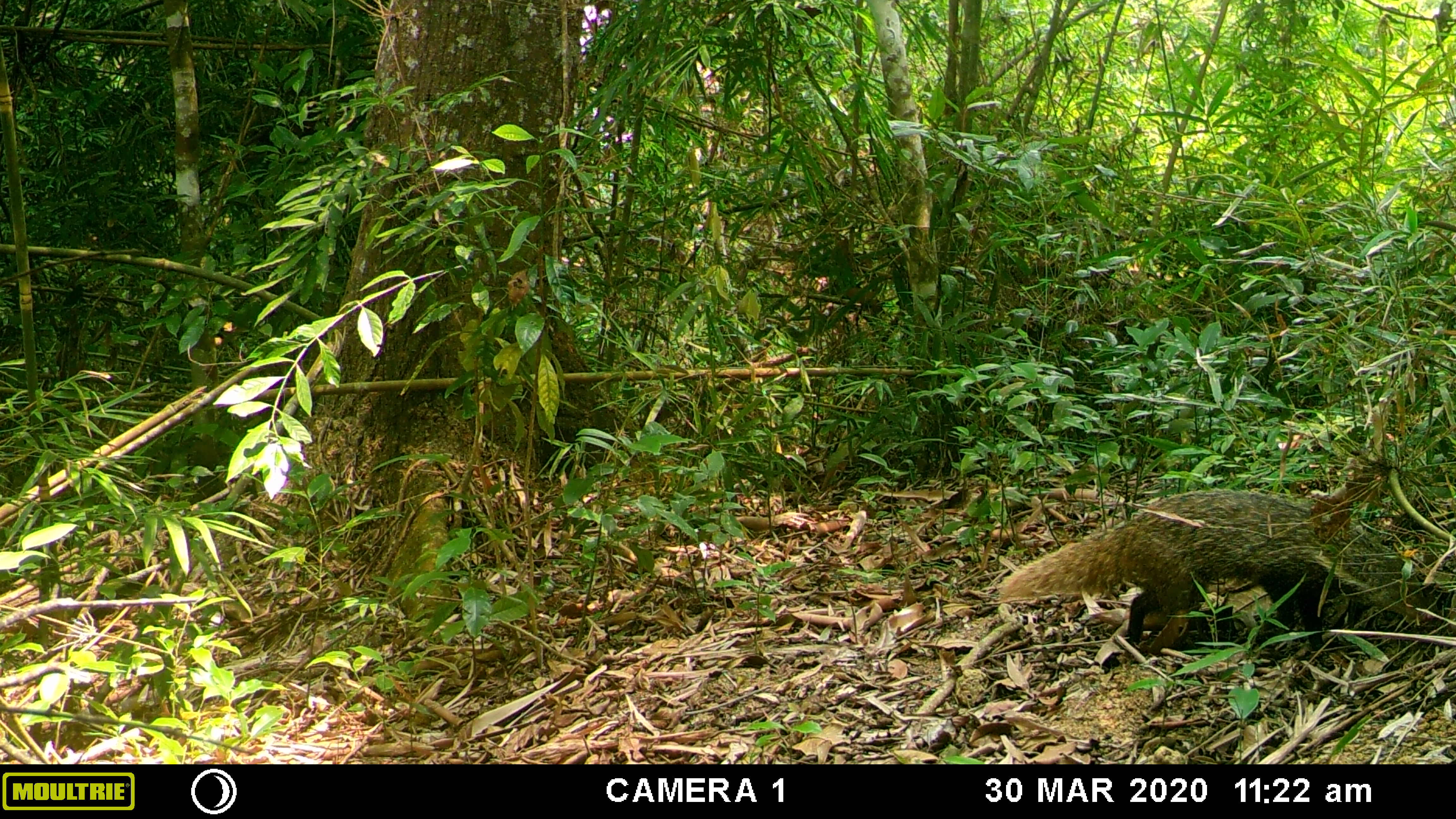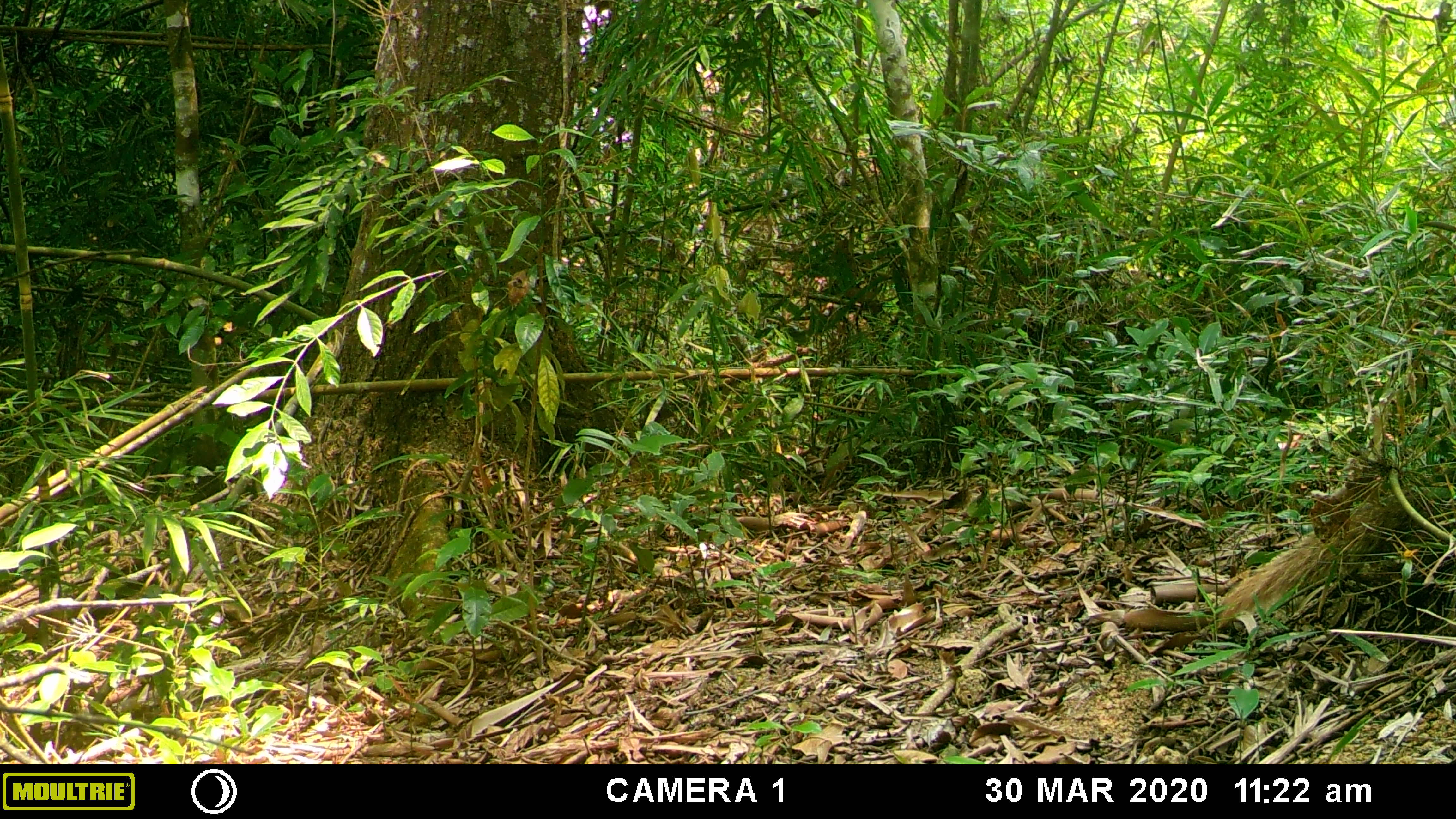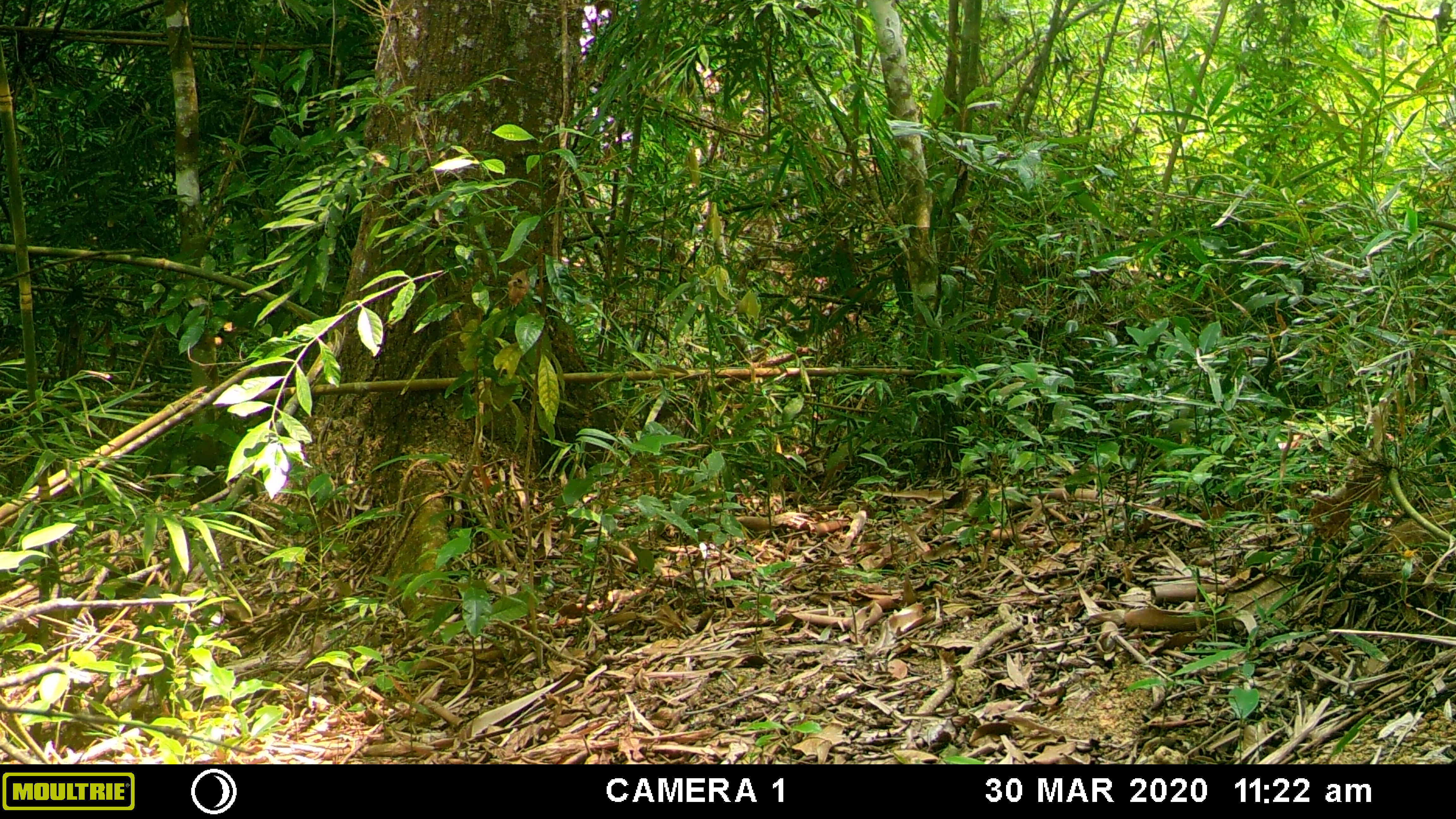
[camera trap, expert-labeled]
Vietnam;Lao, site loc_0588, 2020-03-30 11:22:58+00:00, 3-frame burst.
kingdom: Animalia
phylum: Chordata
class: Mammalia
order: Carnivora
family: Herpestidae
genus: Urva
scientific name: Urva urva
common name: crab-eating mongoose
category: crab eating mongoose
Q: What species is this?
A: Crab eating mongoose (crab-eating mongoose) (Urva urva).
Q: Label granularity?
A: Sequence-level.